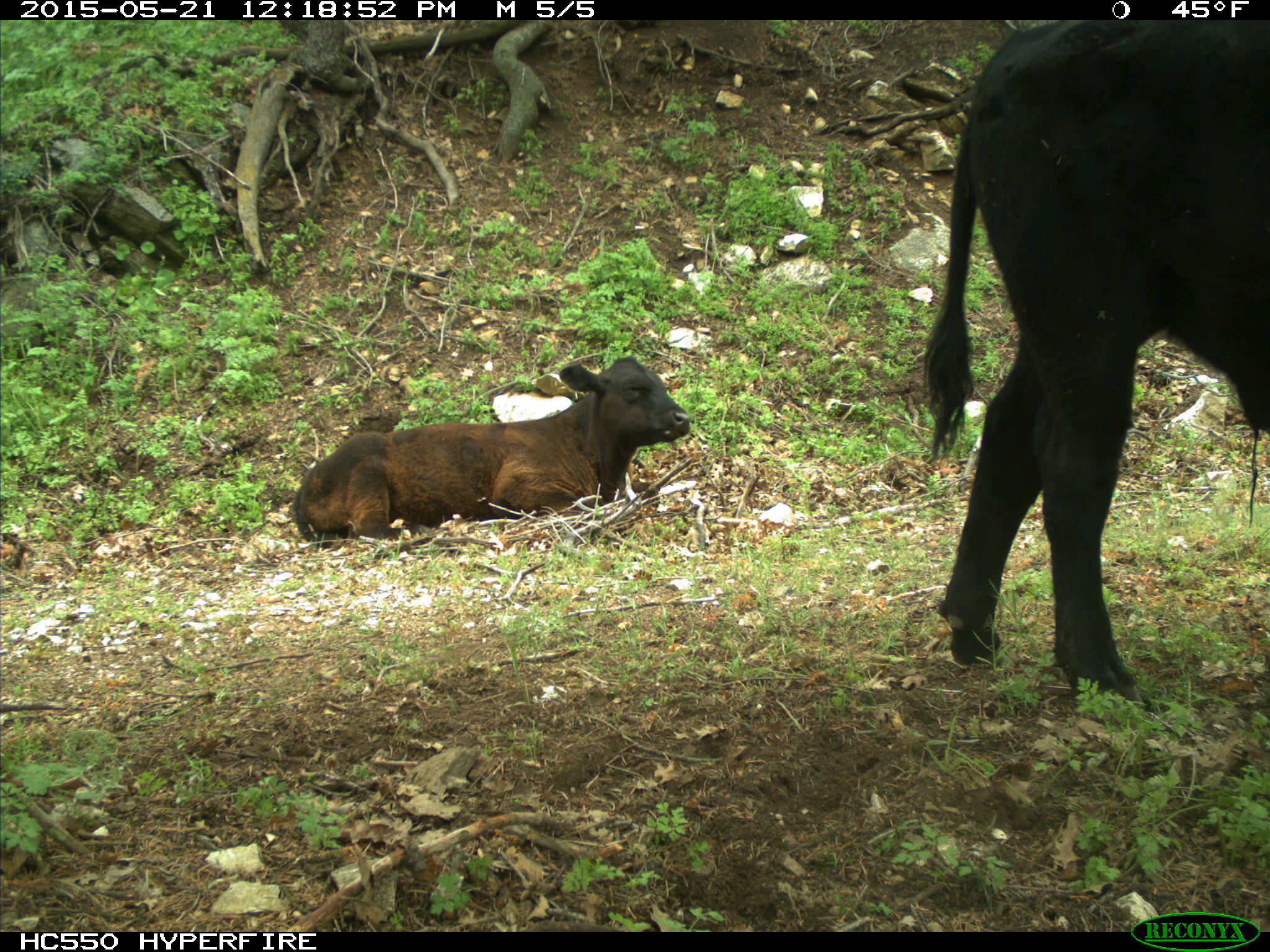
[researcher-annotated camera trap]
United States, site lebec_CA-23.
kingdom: Animalia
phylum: Chordata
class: Mammalia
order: Artiodactyla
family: Bovidae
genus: Bos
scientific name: Bos taurus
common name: domestic cow